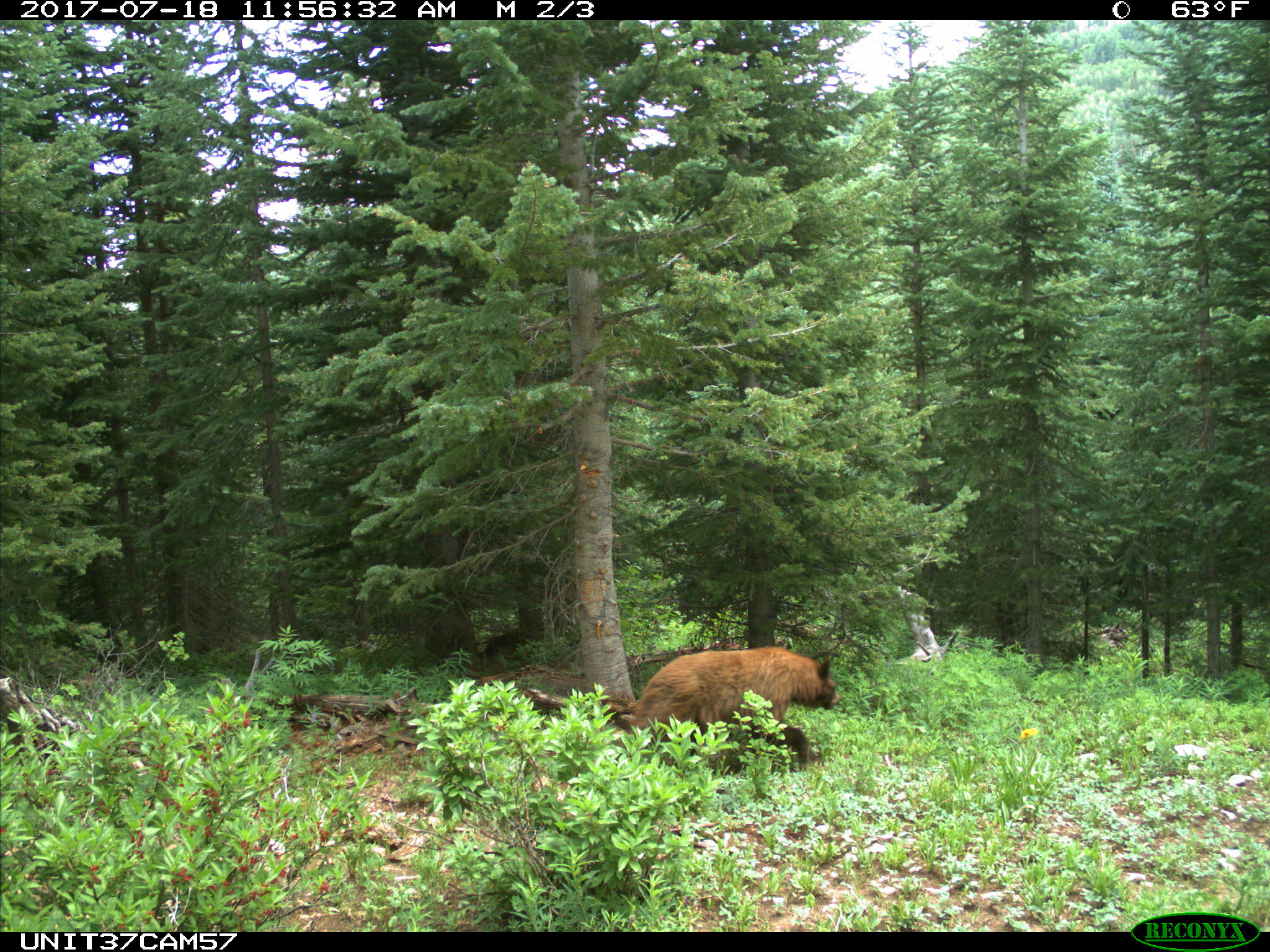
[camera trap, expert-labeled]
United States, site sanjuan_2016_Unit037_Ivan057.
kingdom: Animalia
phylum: Chordata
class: Mammalia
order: Carnivora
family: Ursidae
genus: Ursus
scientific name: Ursus americanus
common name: american black bear